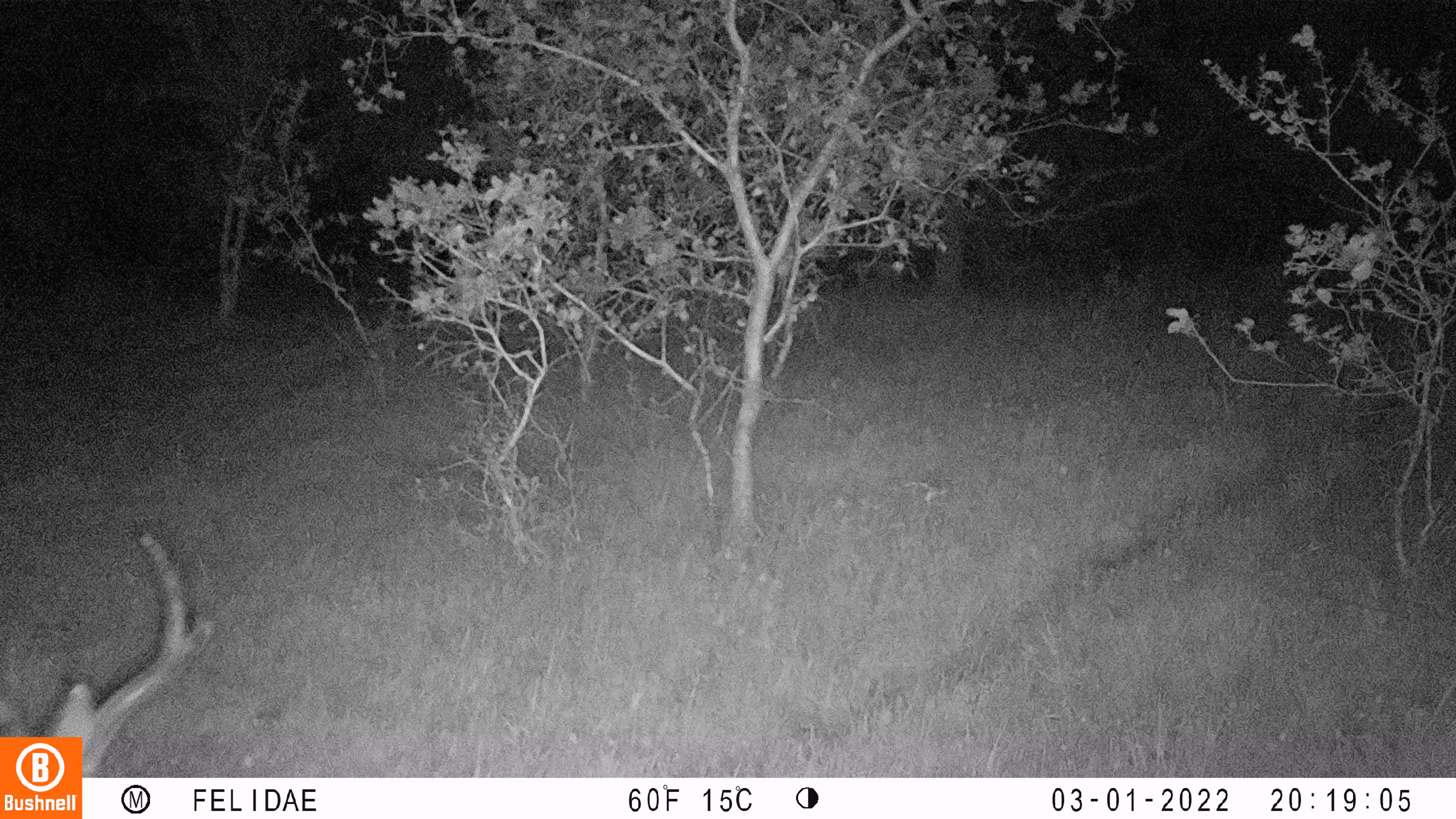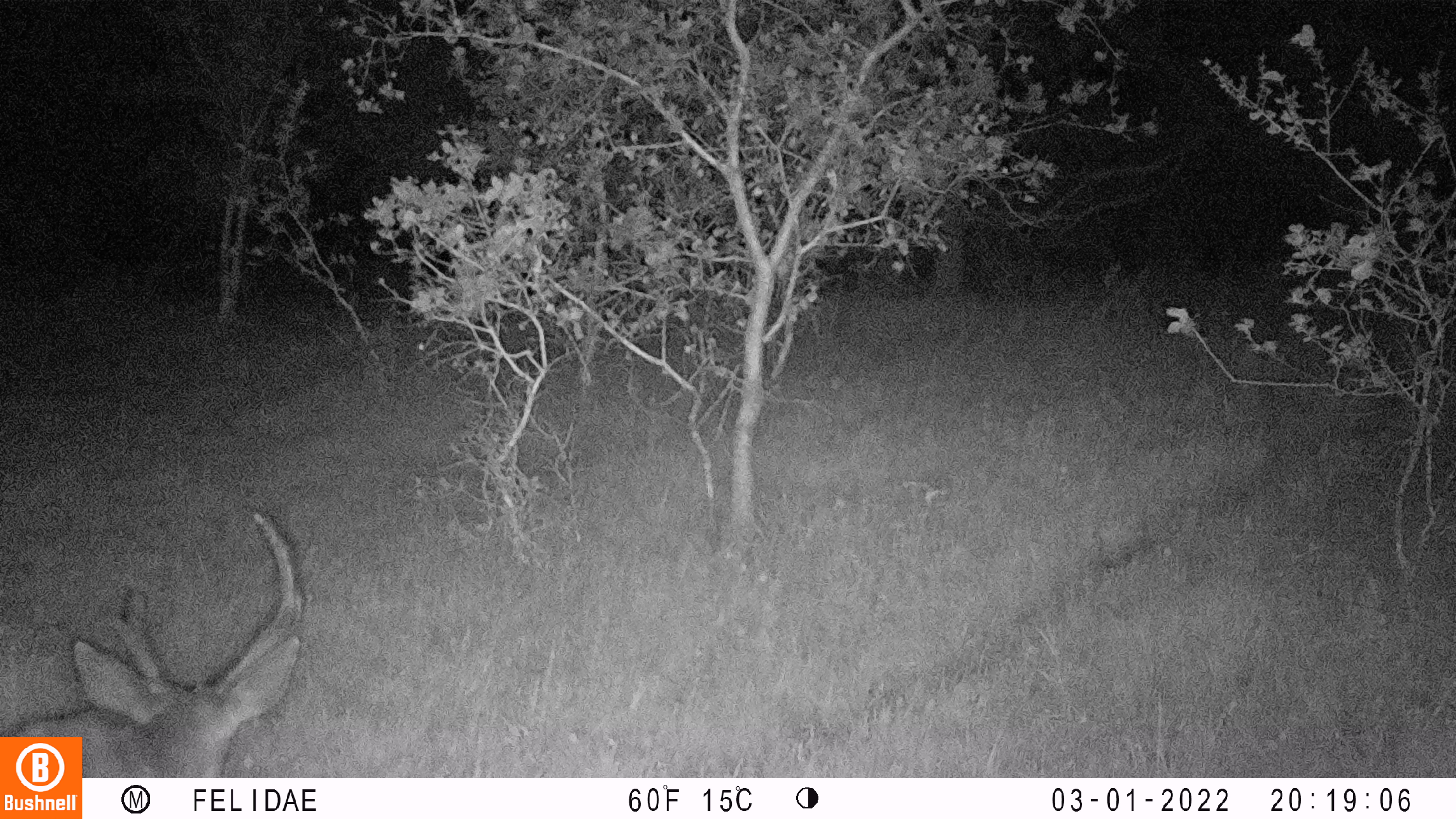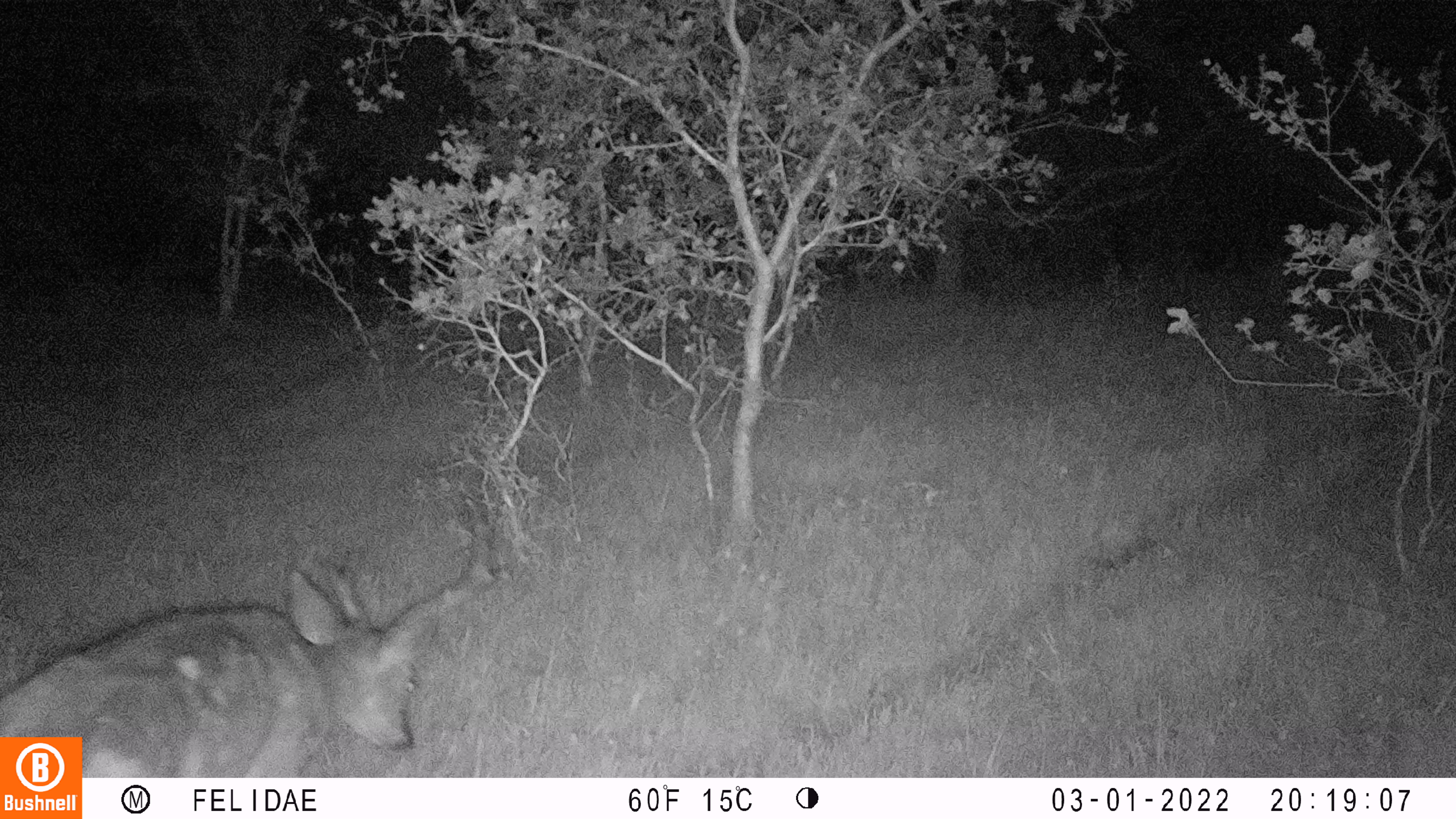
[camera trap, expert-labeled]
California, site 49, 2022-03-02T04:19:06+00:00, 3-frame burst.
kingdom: Animalia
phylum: Chordata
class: Mammalia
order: Artiodactyla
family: Cervidae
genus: Odocoileus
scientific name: Odocoileus hemionus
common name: mule deer